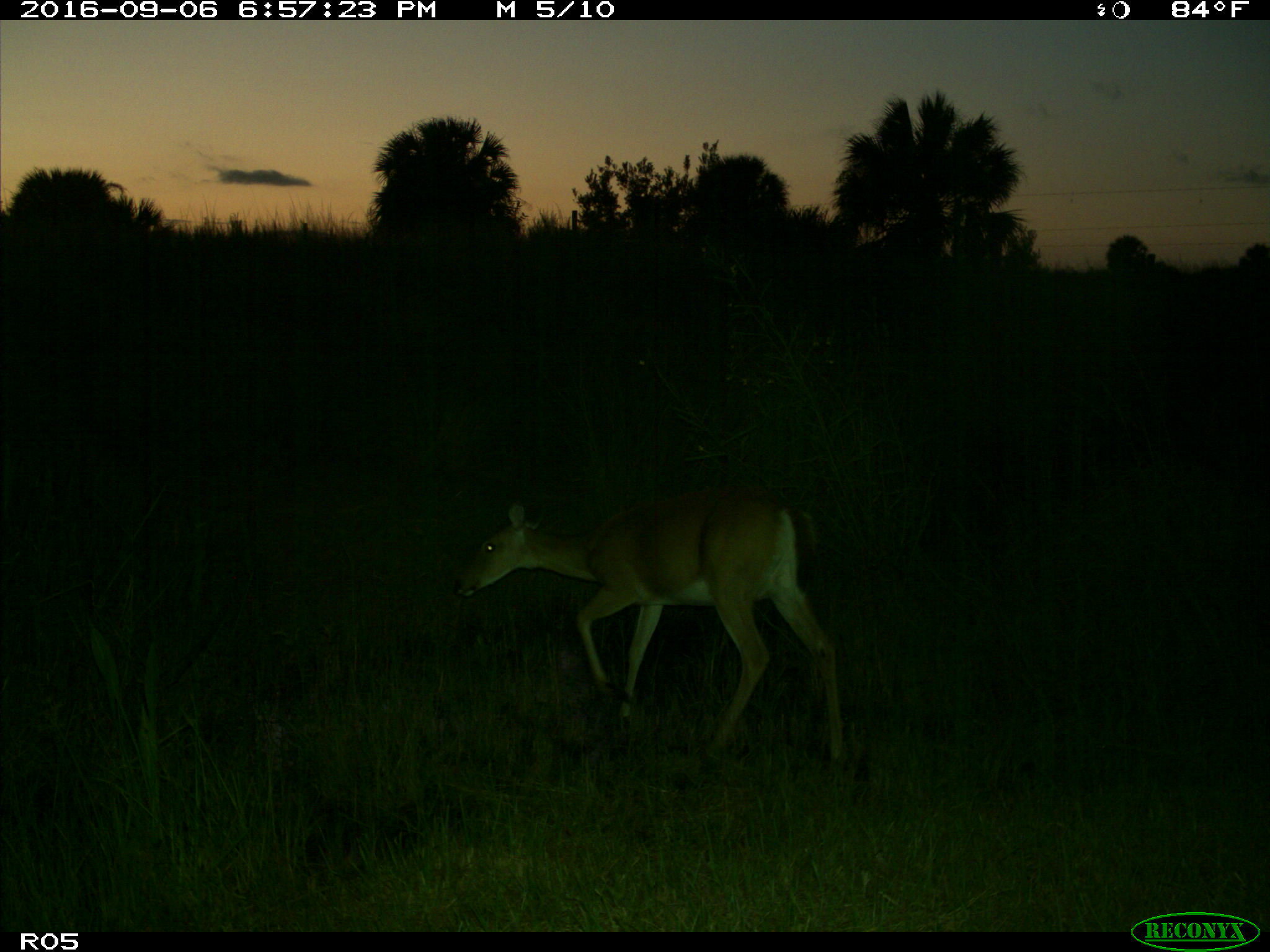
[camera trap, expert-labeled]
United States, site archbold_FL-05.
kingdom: Animalia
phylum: Chordata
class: Mammalia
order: Artiodactyla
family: Cervidae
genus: Odocoileus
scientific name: Odocoileus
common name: deer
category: unidentified deer